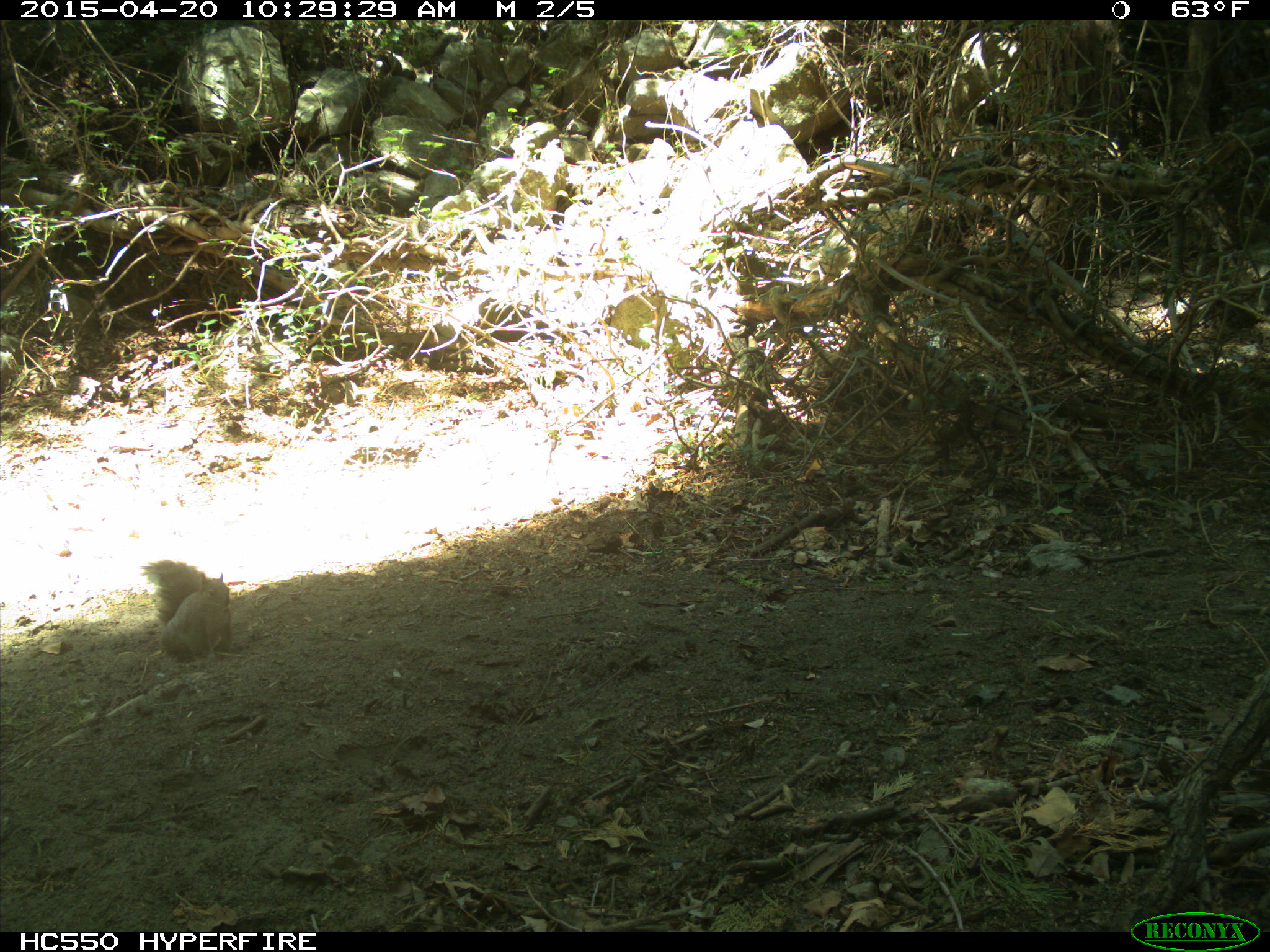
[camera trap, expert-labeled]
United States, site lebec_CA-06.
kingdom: Animalia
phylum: Chordata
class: Mammalia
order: Rodentia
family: Sciuridae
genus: Sciurus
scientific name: Sciurus carolinensis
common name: eastern gray squirrel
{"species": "Sciurus carolinensis (eastern gray squirrel)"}